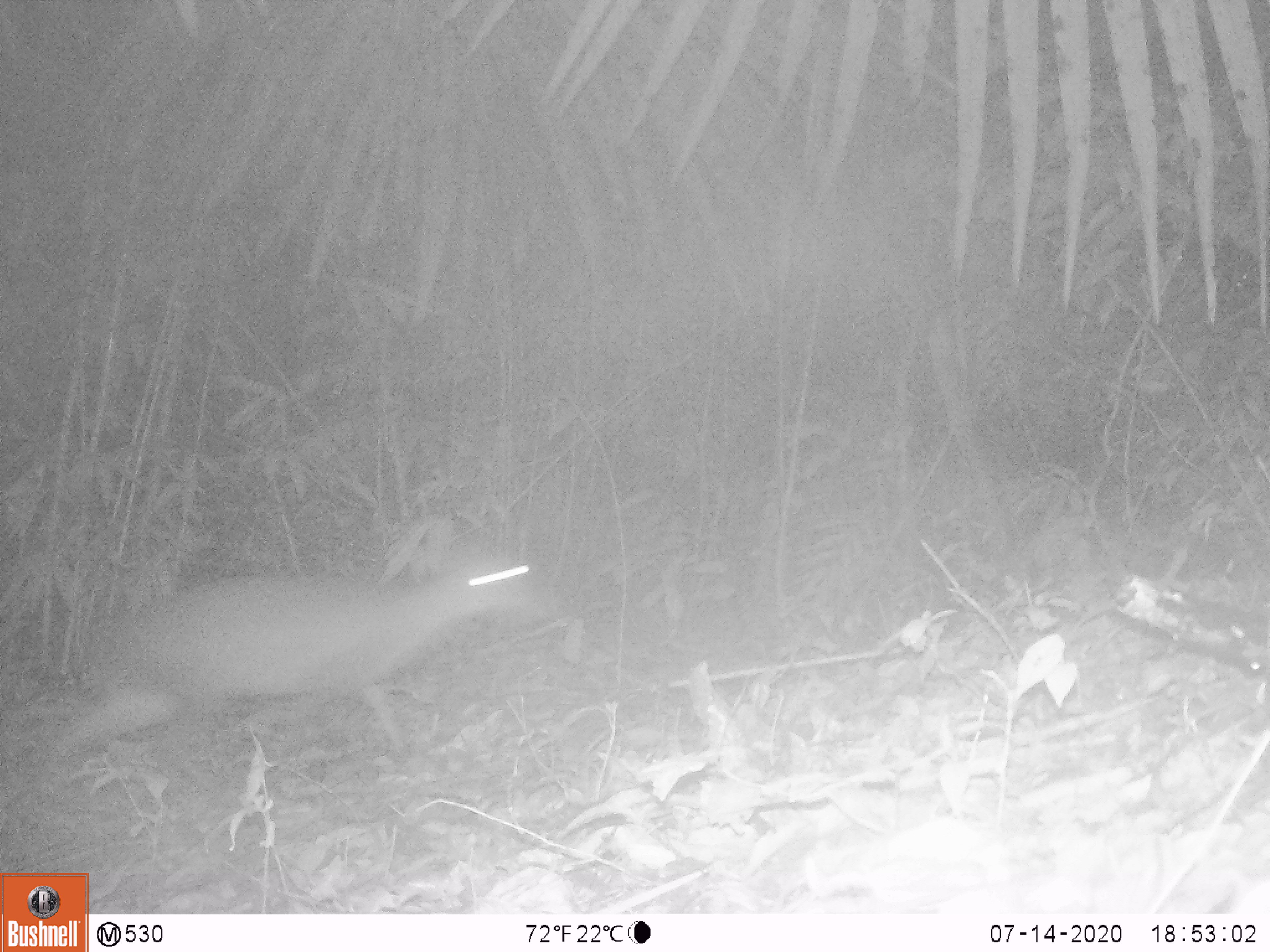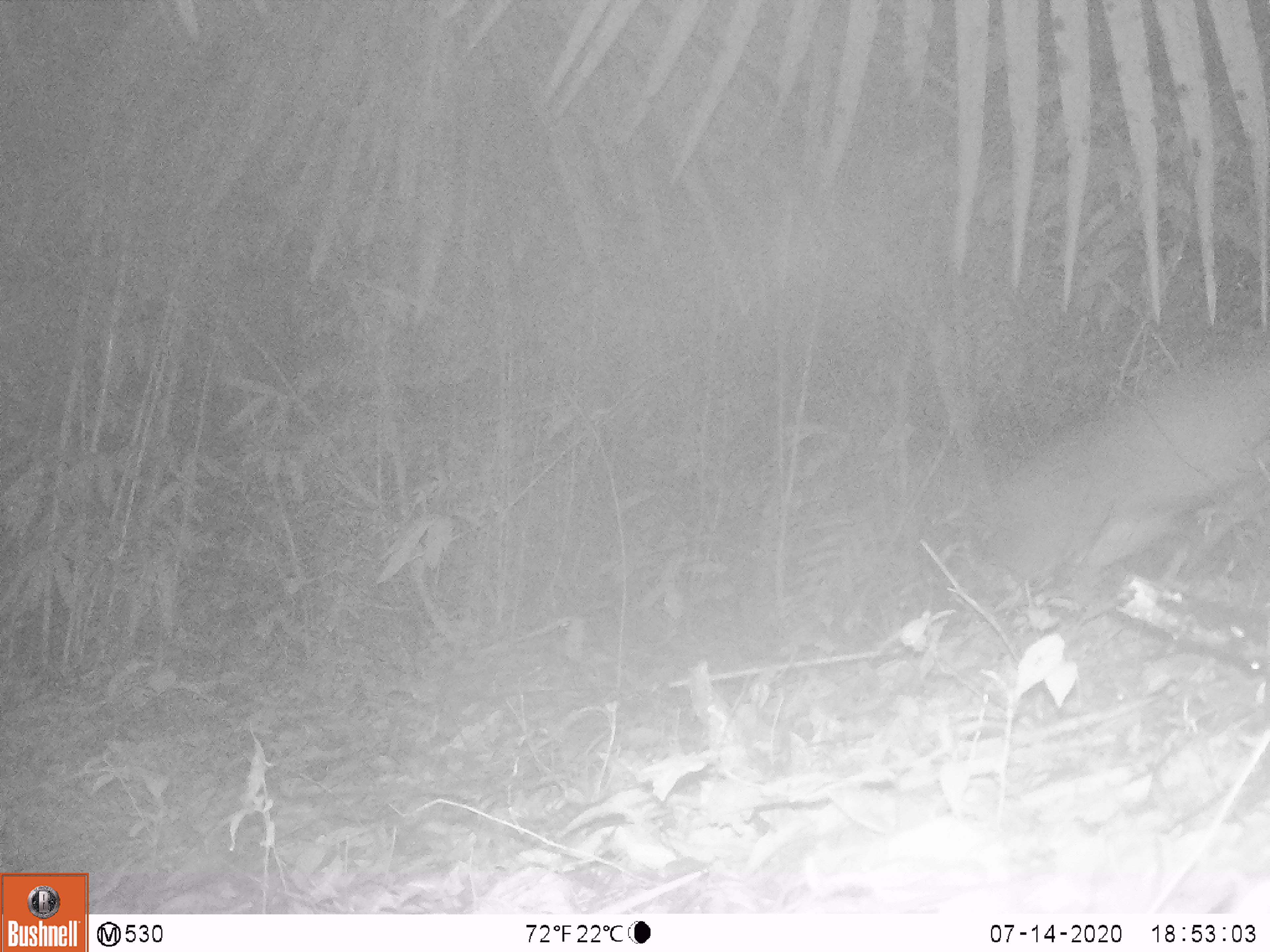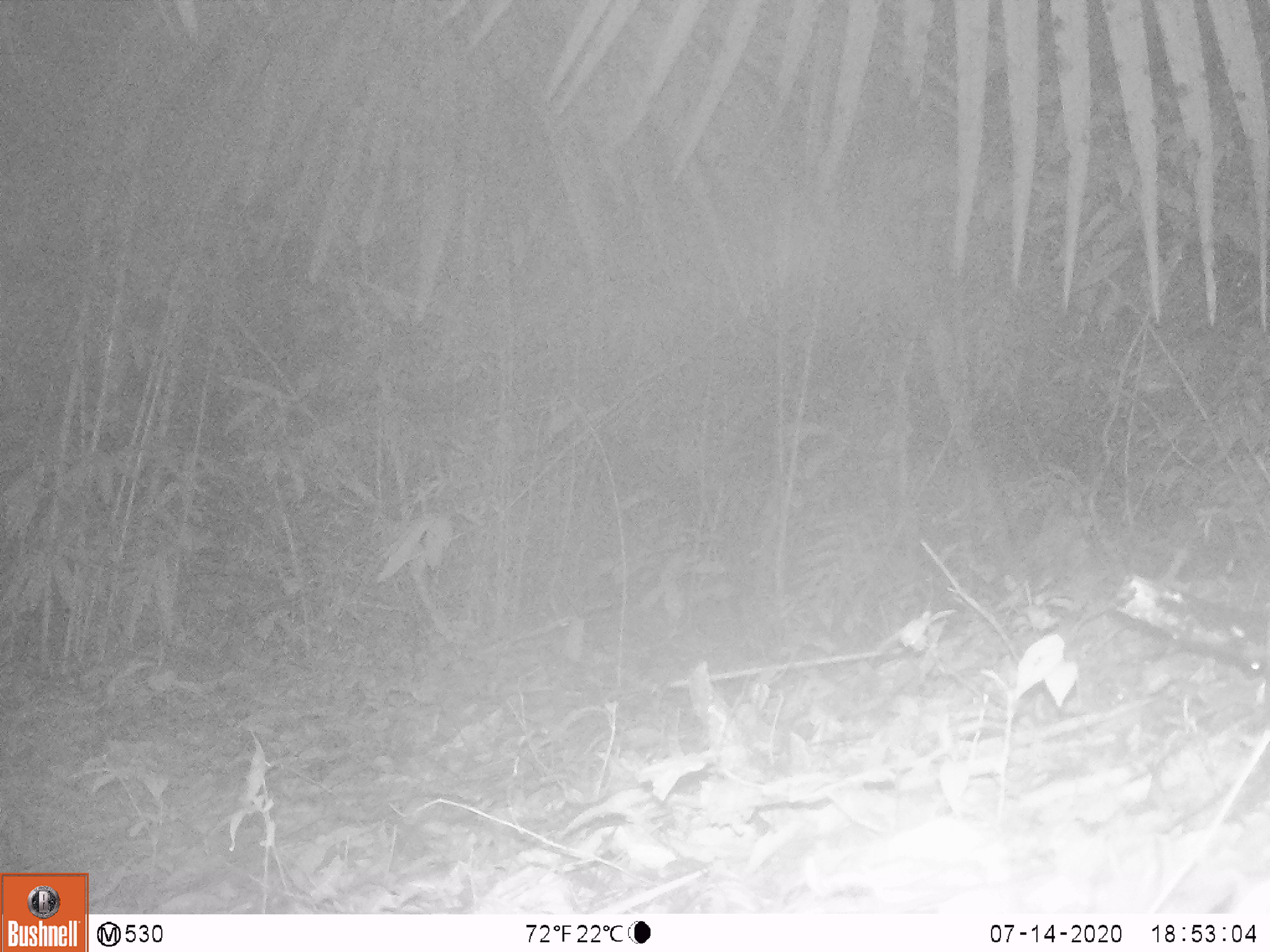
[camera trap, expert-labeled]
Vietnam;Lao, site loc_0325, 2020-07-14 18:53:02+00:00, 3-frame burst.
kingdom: Animalia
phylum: Chordata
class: Mammalia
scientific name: Mammalia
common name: mammal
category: unidentified mammal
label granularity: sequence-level